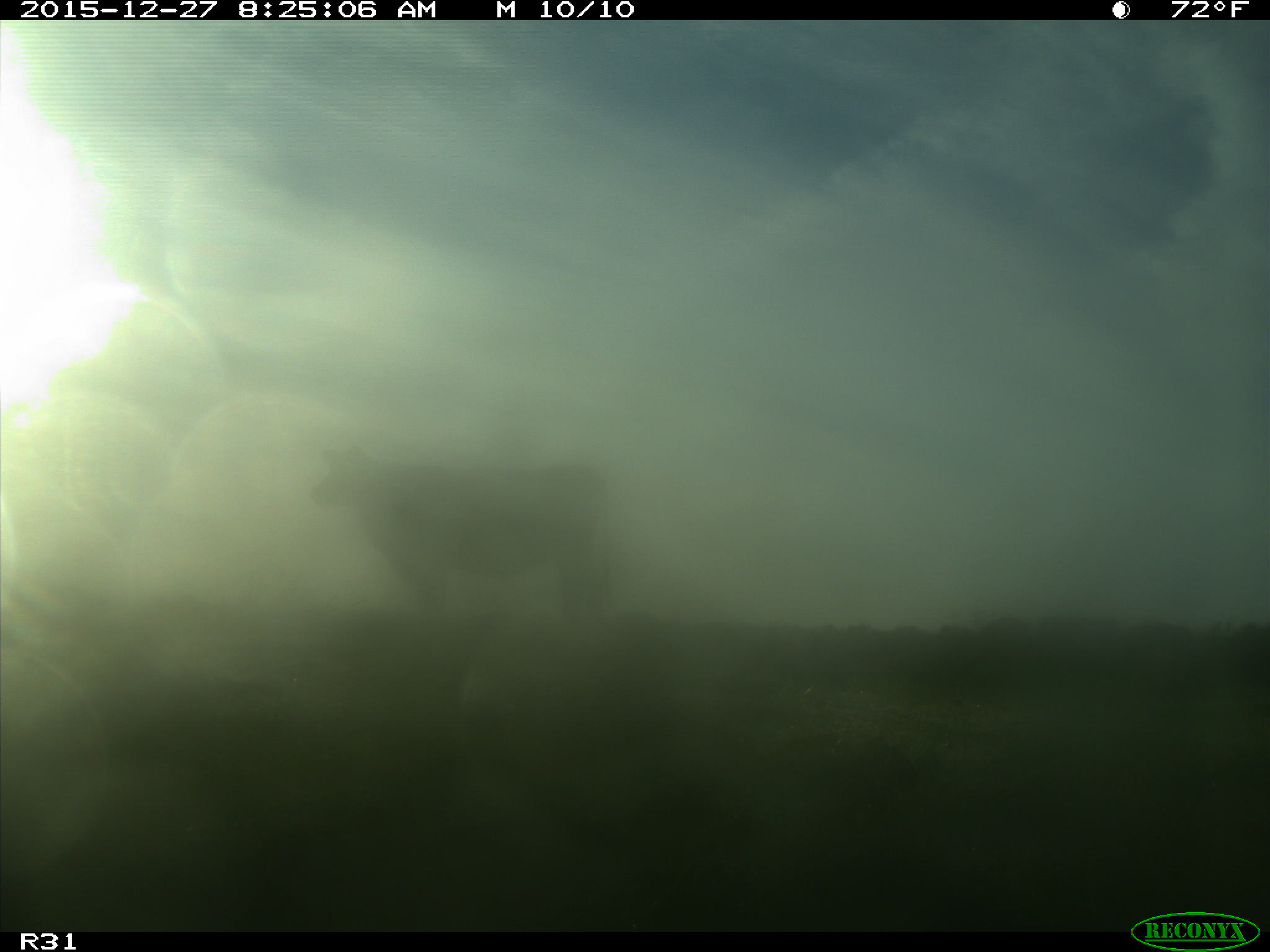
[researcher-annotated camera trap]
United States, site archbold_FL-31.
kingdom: Animalia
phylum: Chordata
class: Mammalia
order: Artiodactyla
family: Bovidae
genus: Bos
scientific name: Bos taurus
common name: domestic cow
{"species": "Bos taurus (domestic cow)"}